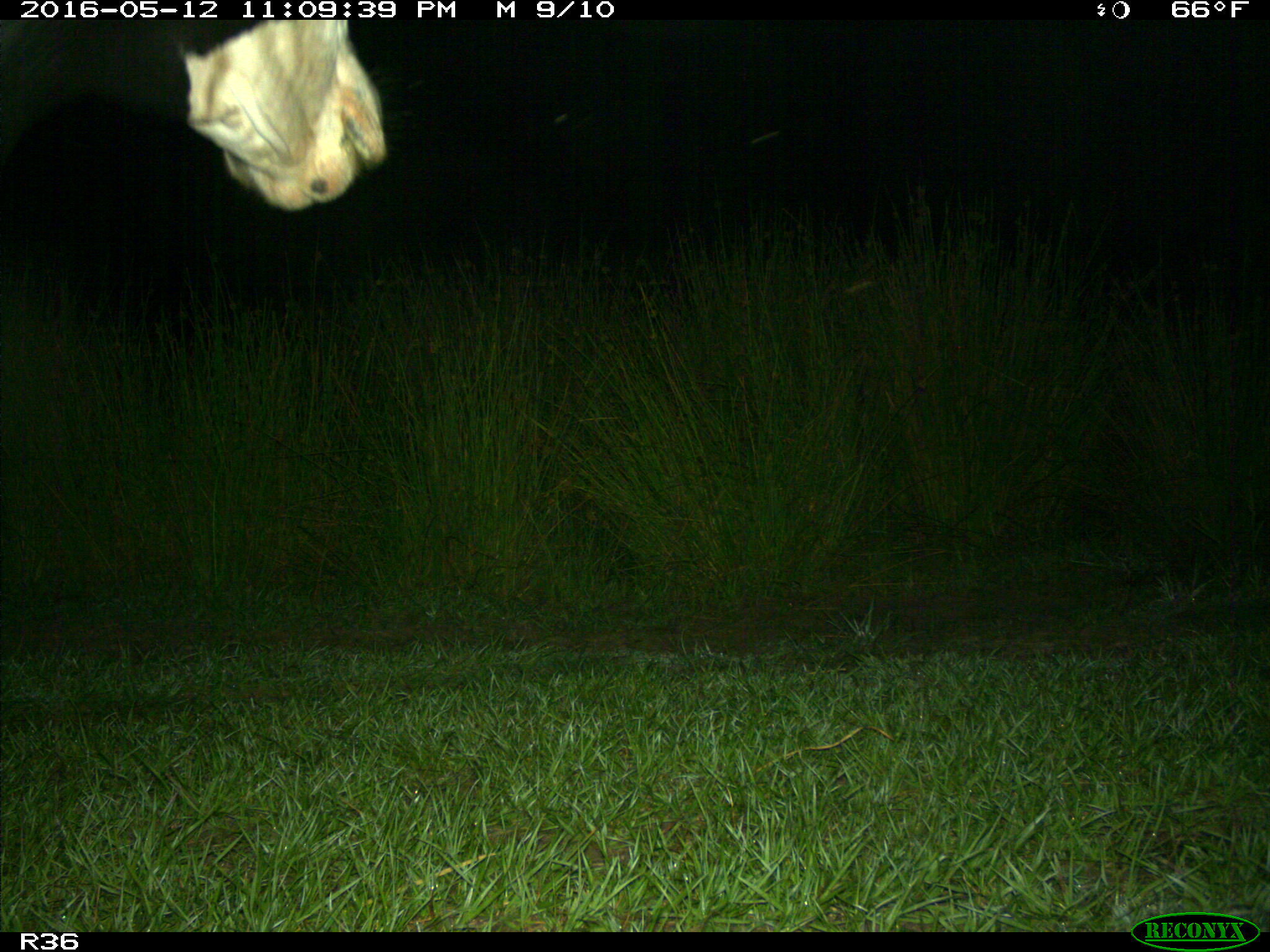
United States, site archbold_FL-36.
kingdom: Animalia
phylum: Chordata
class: Mammalia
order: Artiodactyla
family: Bovidae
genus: Bos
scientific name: Bos taurus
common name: domestic cow